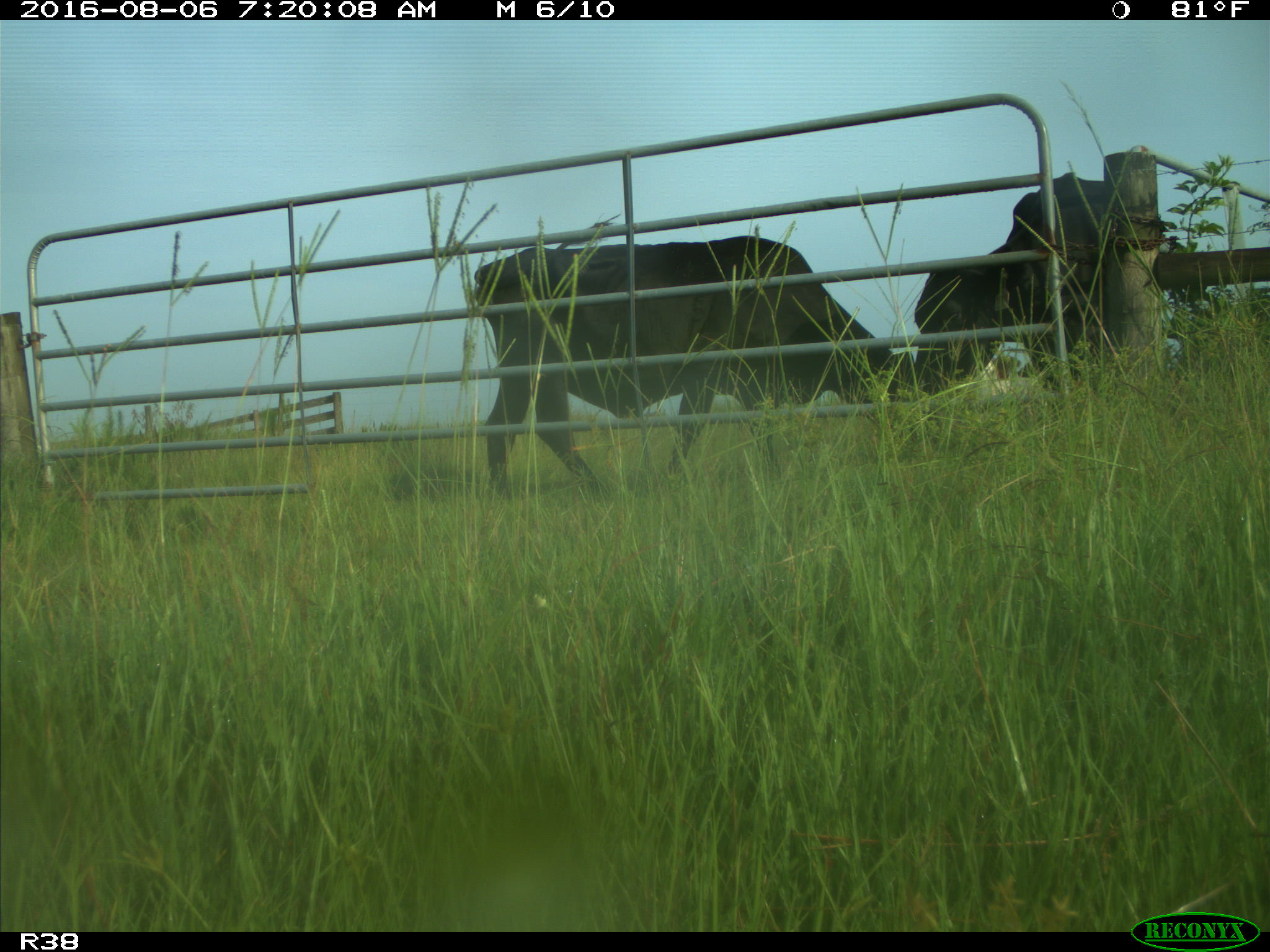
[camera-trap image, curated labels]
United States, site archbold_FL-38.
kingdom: Animalia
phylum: Chordata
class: Mammalia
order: Artiodactyla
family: Bovidae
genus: Bos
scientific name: Bos taurus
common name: domestic cow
Bos taurus (domestic cow).